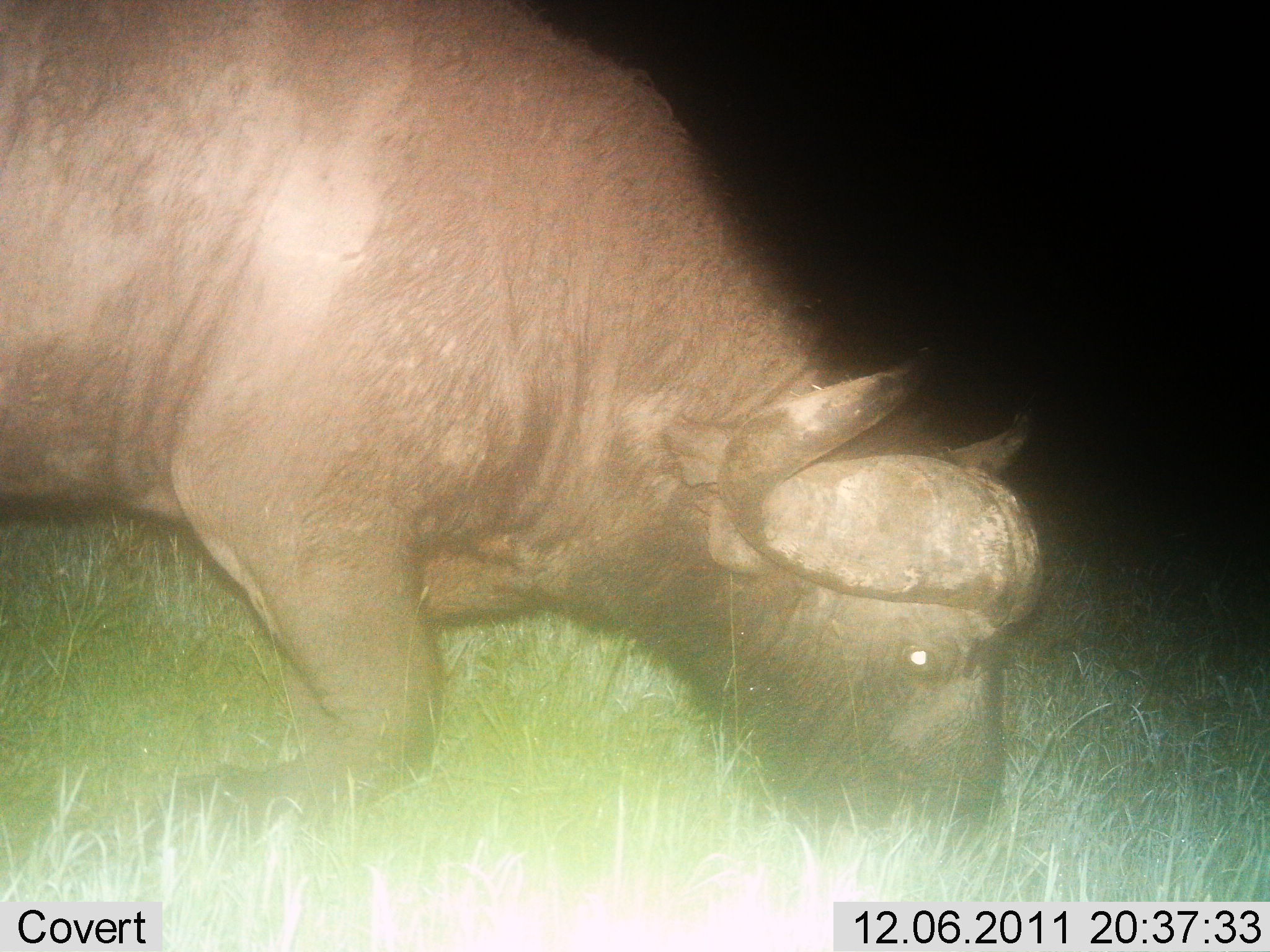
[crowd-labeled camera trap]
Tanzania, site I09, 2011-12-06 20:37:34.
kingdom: Animalia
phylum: Chordata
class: Mammalia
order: Artiodactyla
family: Bovidae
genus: Syncerus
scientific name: Syncerus caffer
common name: cape buffalo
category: buffalo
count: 1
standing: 15%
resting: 0%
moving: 15%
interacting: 0%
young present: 0%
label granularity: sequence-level